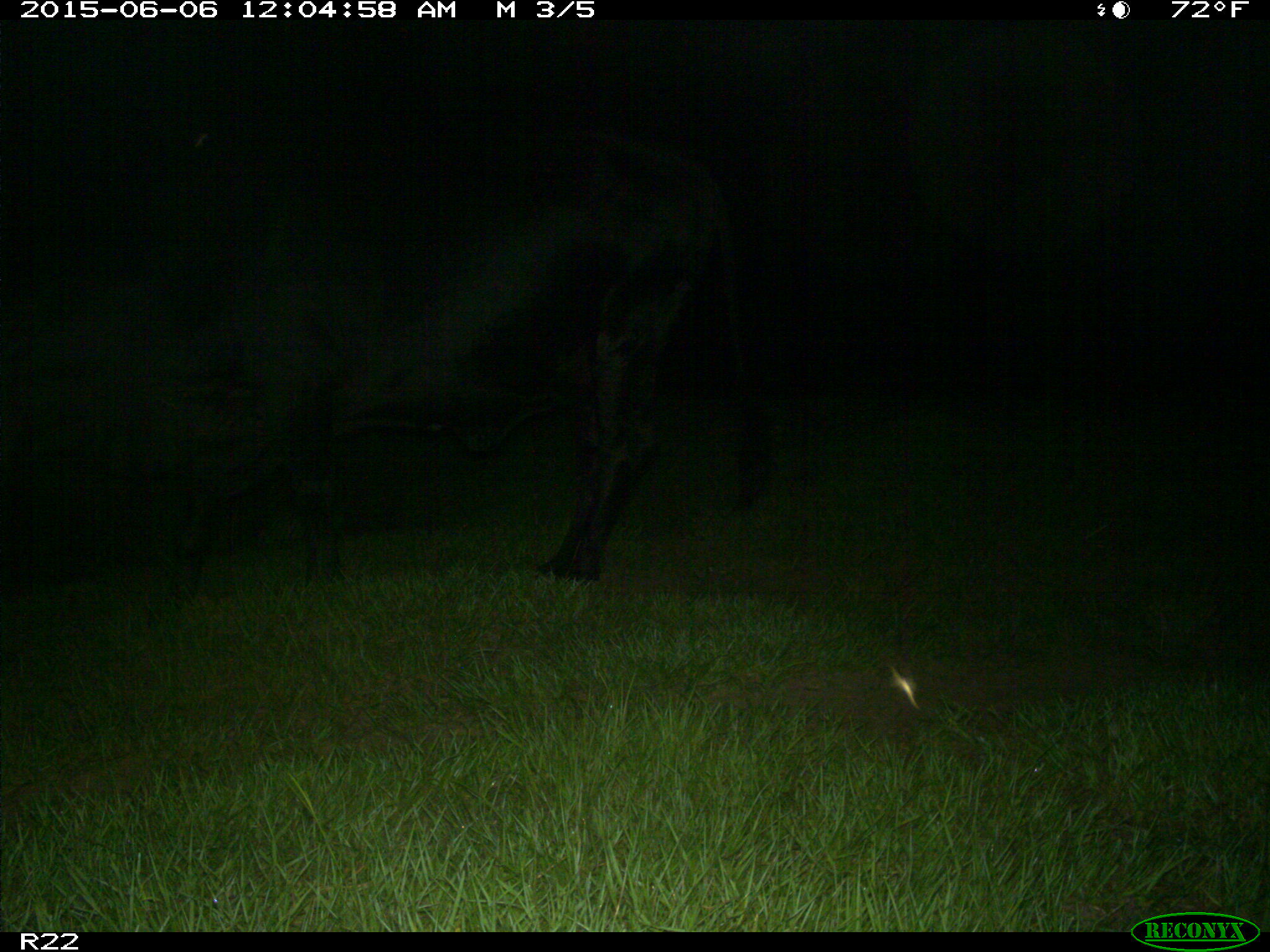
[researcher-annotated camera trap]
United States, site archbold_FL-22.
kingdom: Animalia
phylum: Chordata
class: Mammalia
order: Artiodactyla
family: Bovidae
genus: Bos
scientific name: Bos taurus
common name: domestic cow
Bos taurus (domestic cow).